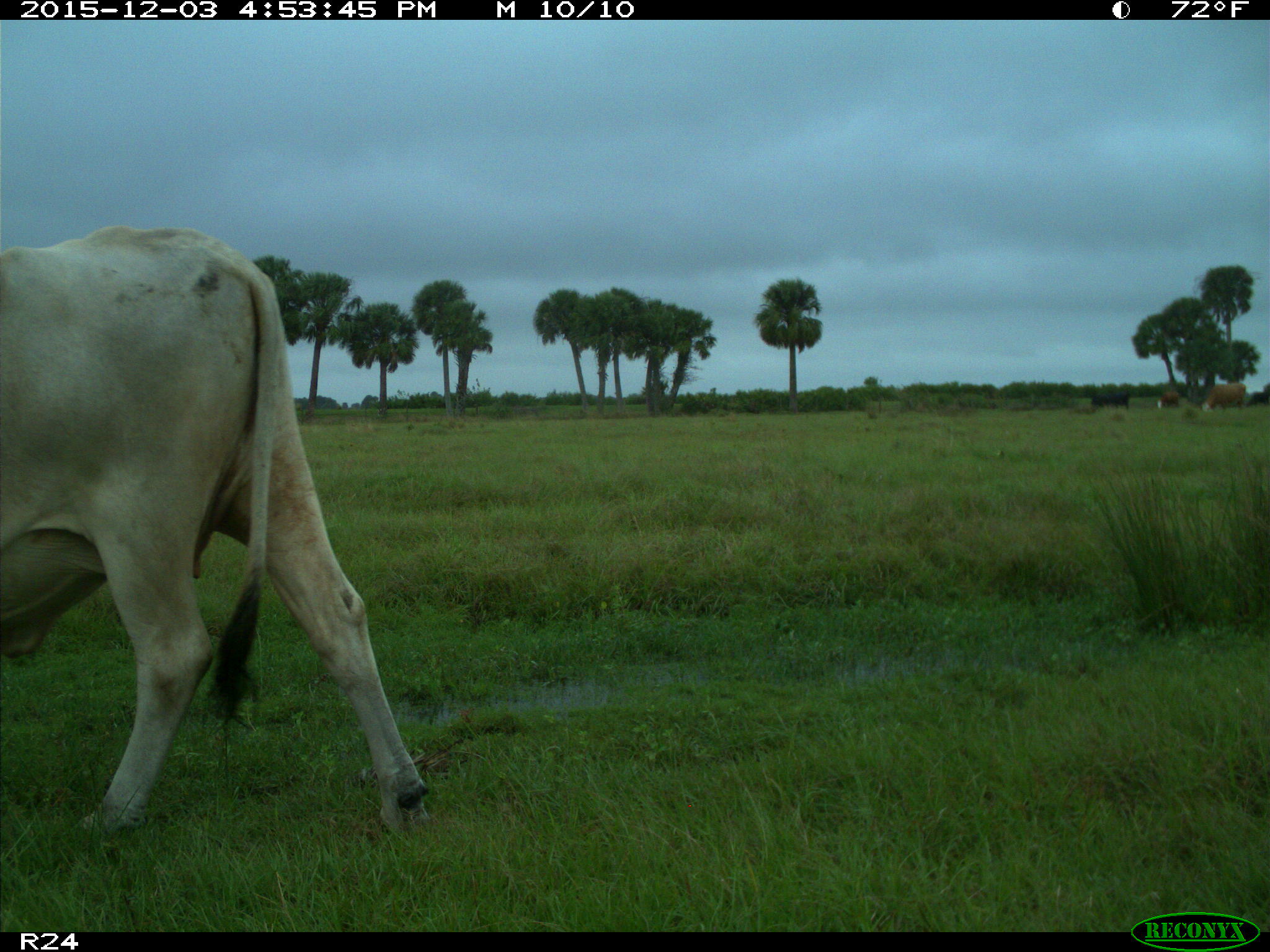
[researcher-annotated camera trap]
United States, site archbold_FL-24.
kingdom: Animalia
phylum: Chordata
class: Mammalia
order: Artiodactyla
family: Bovidae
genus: Bos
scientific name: Bos taurus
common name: domestic cow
Bos taurus (domestic cow).